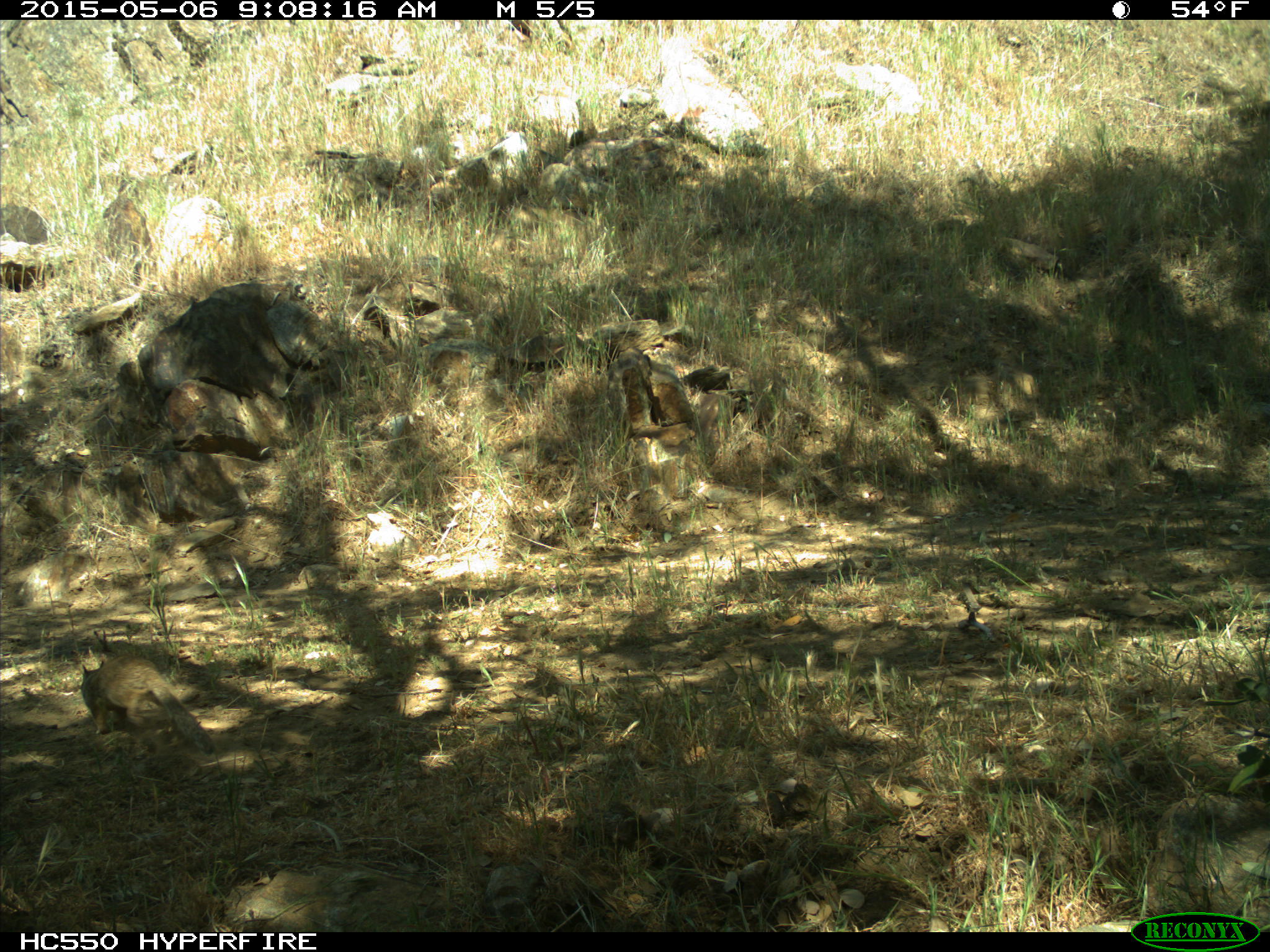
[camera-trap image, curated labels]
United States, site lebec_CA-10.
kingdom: Animalia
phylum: Chordata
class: Mammalia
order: Rodentia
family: Sciuridae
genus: Otospermophilus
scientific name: Otospermophilus beecheyi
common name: california ground squirrel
Otospermophilus beecheyi (california ground squirrel).